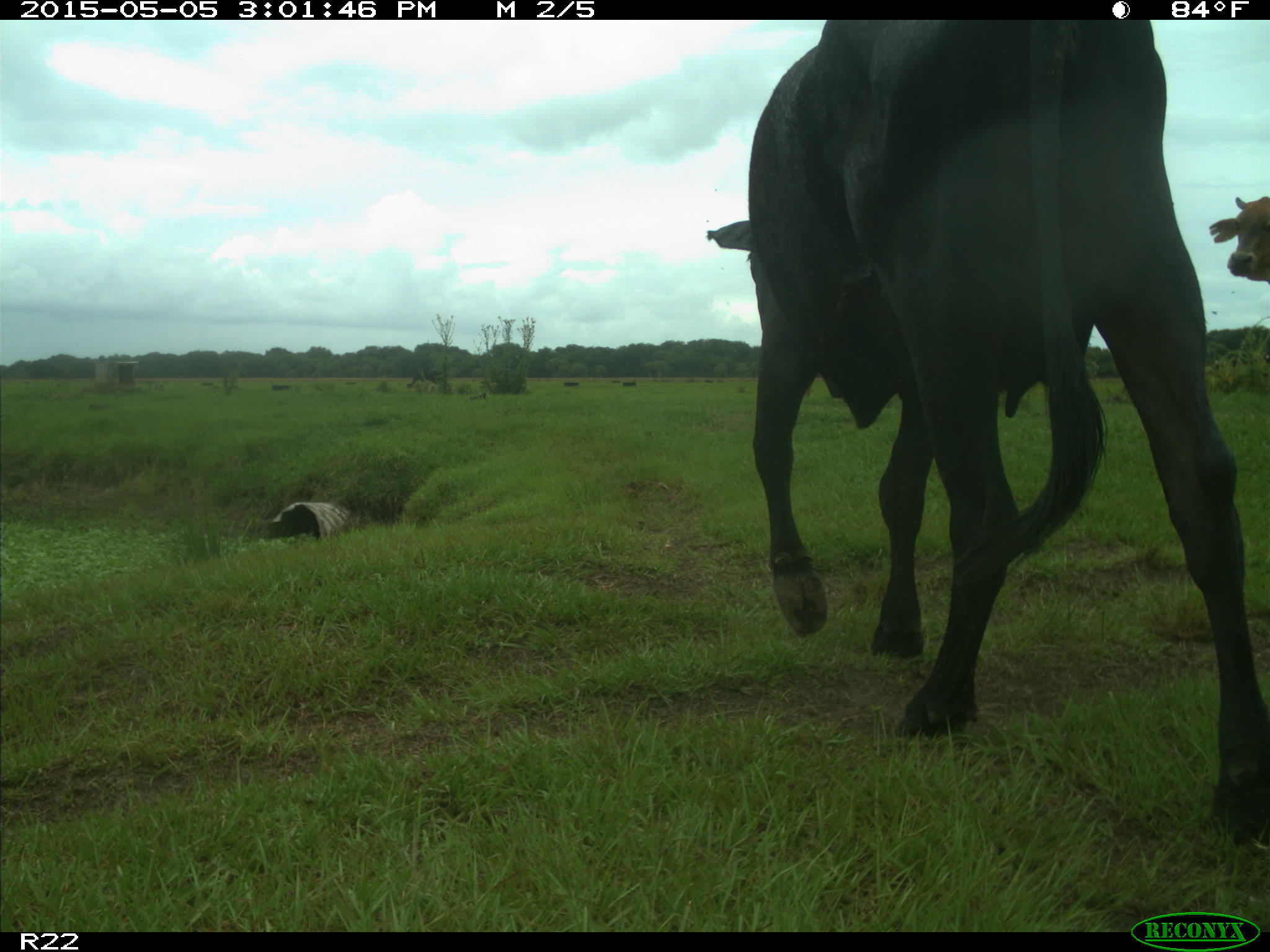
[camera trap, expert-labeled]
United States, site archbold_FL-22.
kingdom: Animalia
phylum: Chordata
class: Mammalia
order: Artiodactyla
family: Bovidae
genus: Bos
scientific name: Bos taurus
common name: domestic cow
Bos taurus (domestic cow).